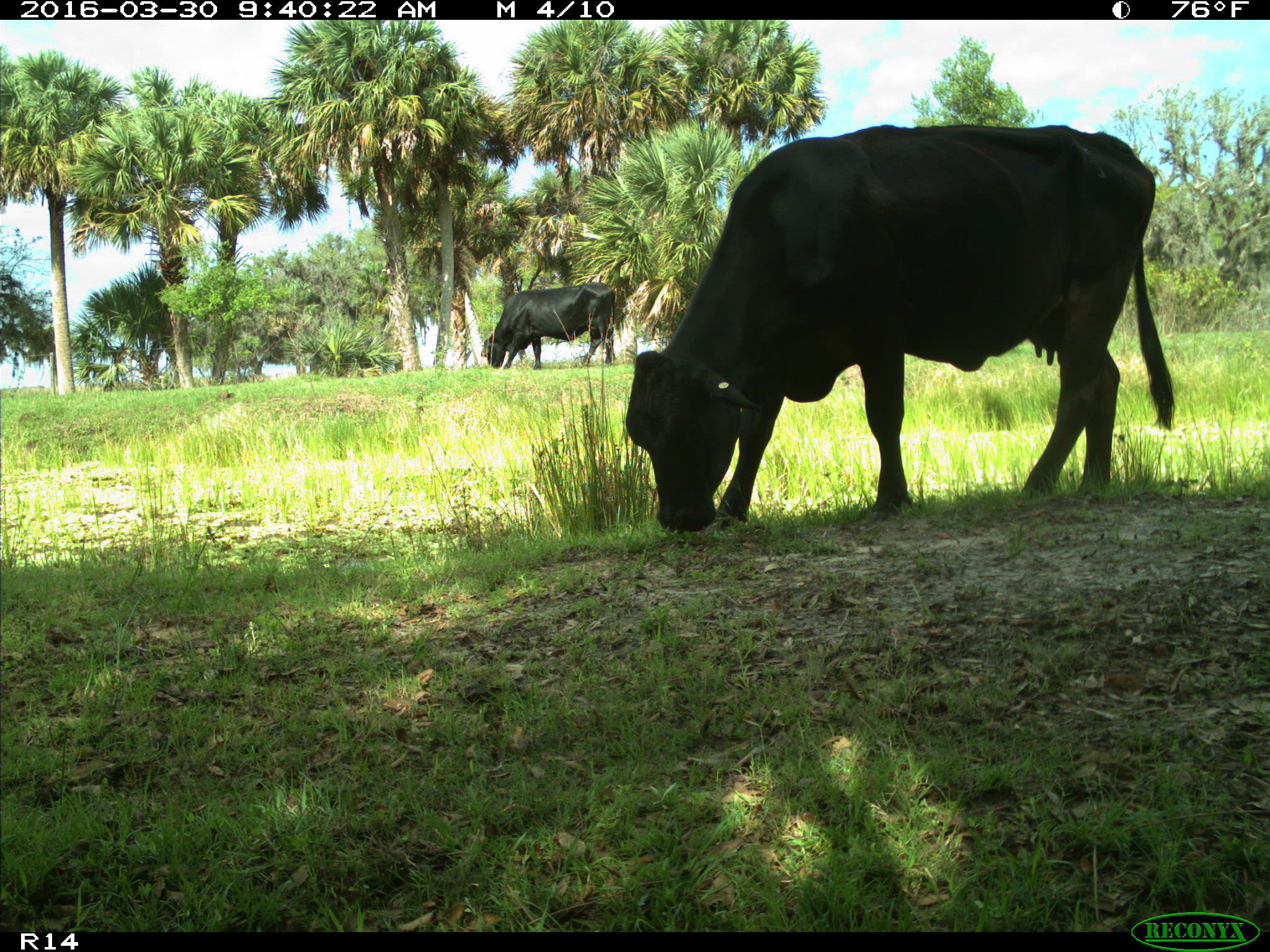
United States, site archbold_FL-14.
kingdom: Animalia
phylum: Chordata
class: Mammalia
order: Artiodactyla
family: Bovidae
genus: Bos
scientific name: Bos taurus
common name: domestic cow